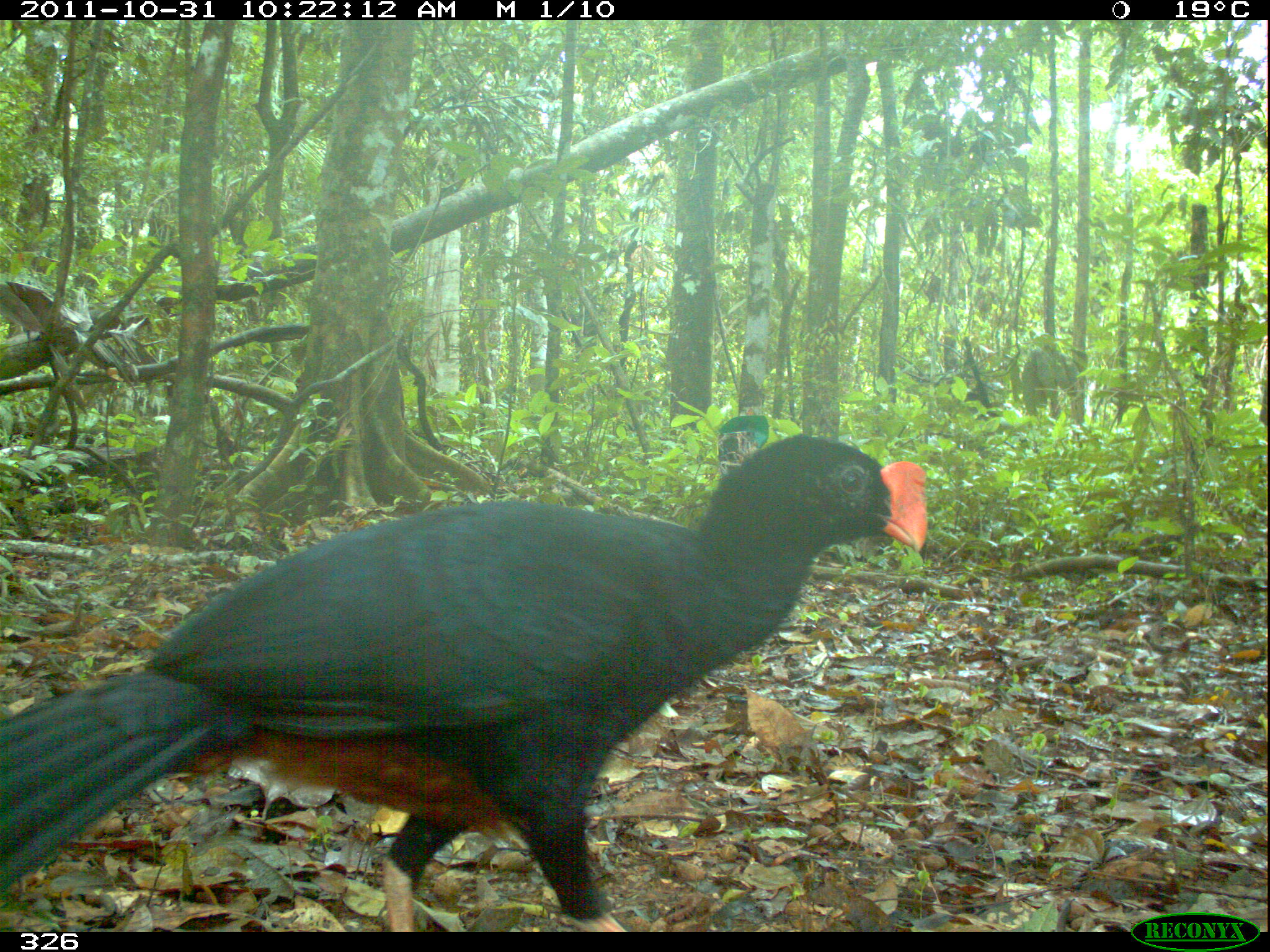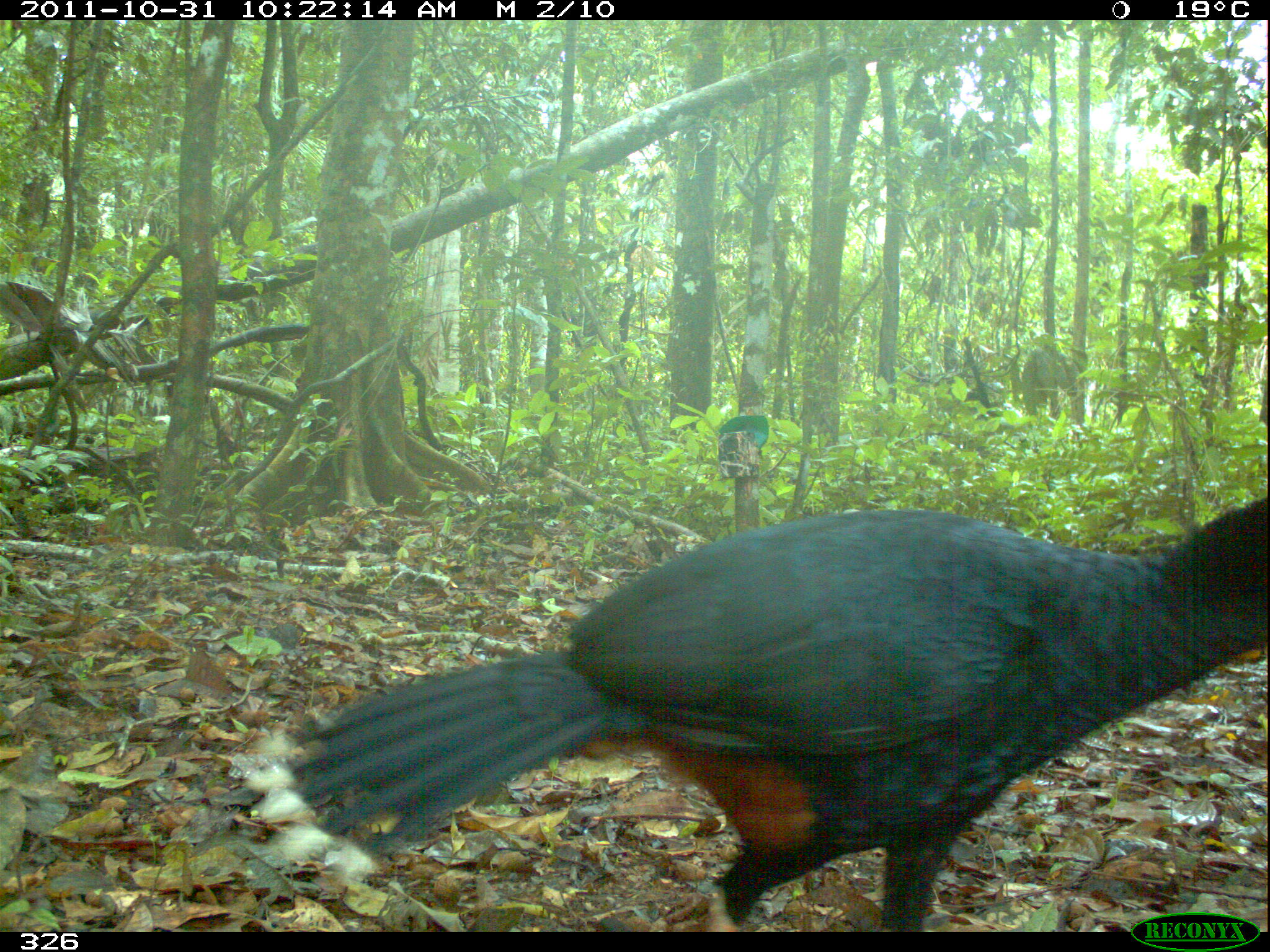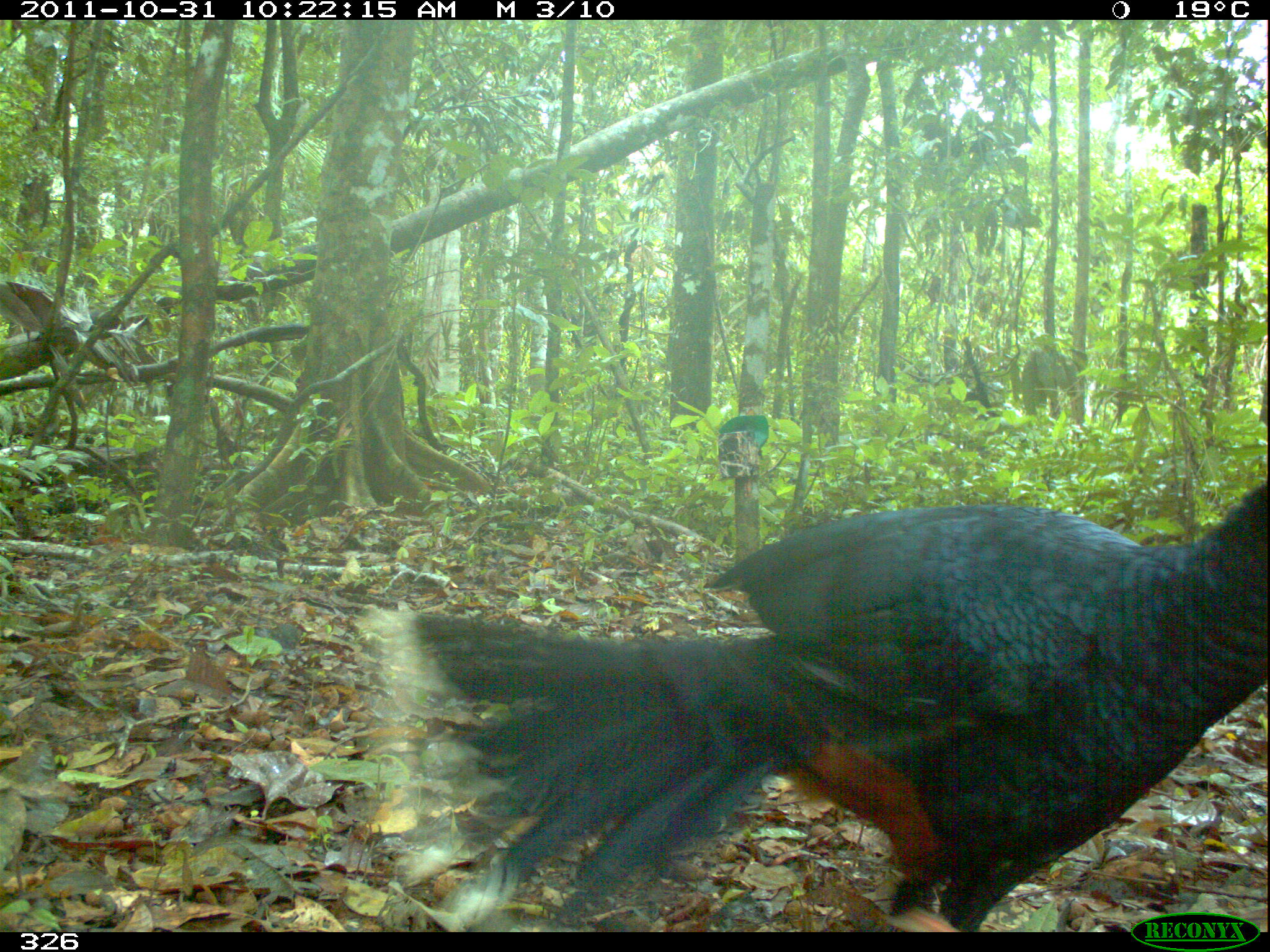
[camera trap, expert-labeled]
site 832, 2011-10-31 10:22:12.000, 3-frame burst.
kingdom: Animalia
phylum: Chordata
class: Aves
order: Galliformes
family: Cracidae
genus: Mitu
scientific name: Mitu tuberosum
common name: razor-billed curassow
Mitu tuberosum (razor-billed curassow).